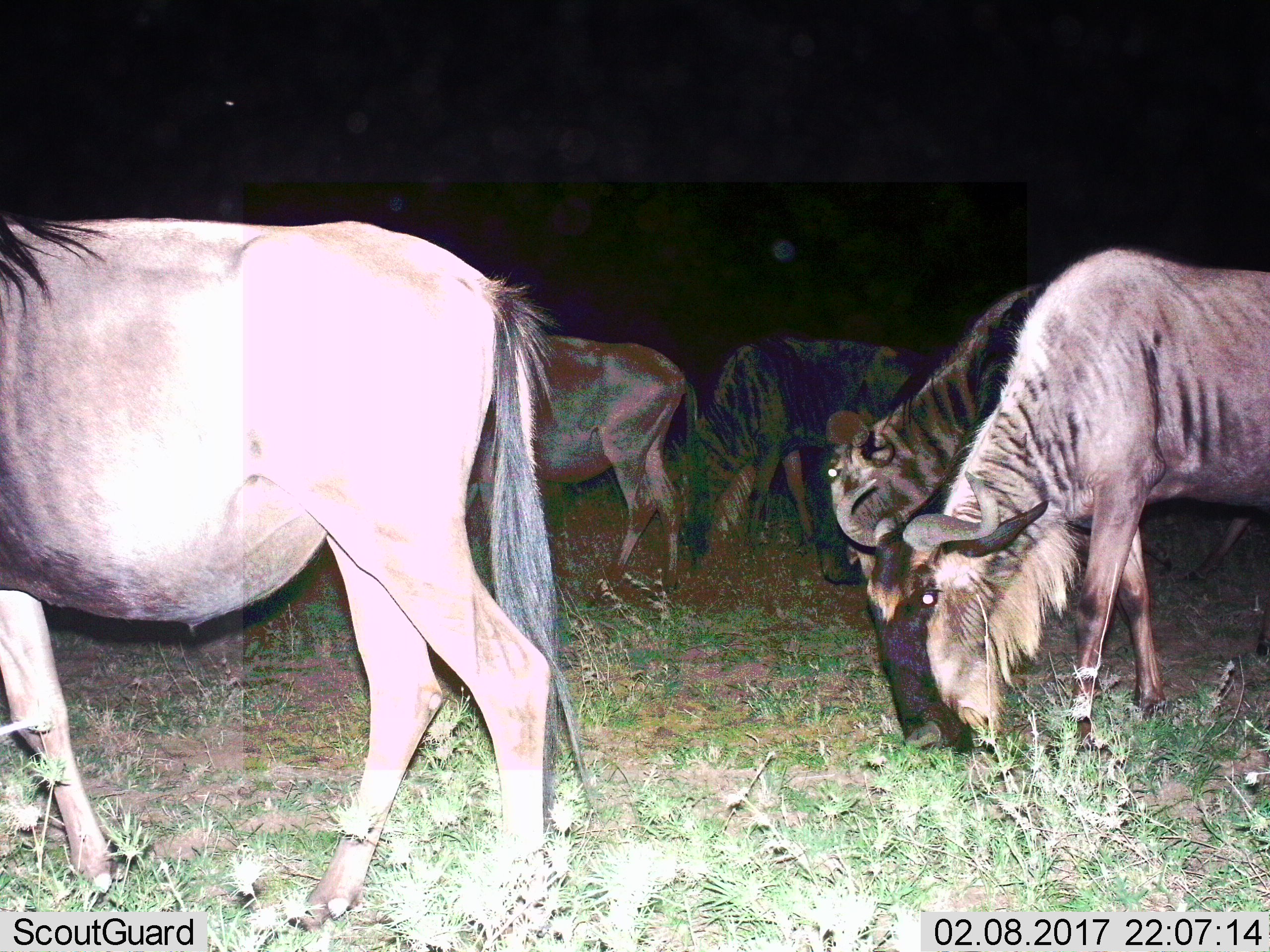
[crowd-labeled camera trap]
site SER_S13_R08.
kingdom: Animalia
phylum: Chordata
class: Mammalia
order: Artiodactyla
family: Bovidae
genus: Connochaetes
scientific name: Connochaetes taurinus taurinus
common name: blue wildebeest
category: wildebeestblue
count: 5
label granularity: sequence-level